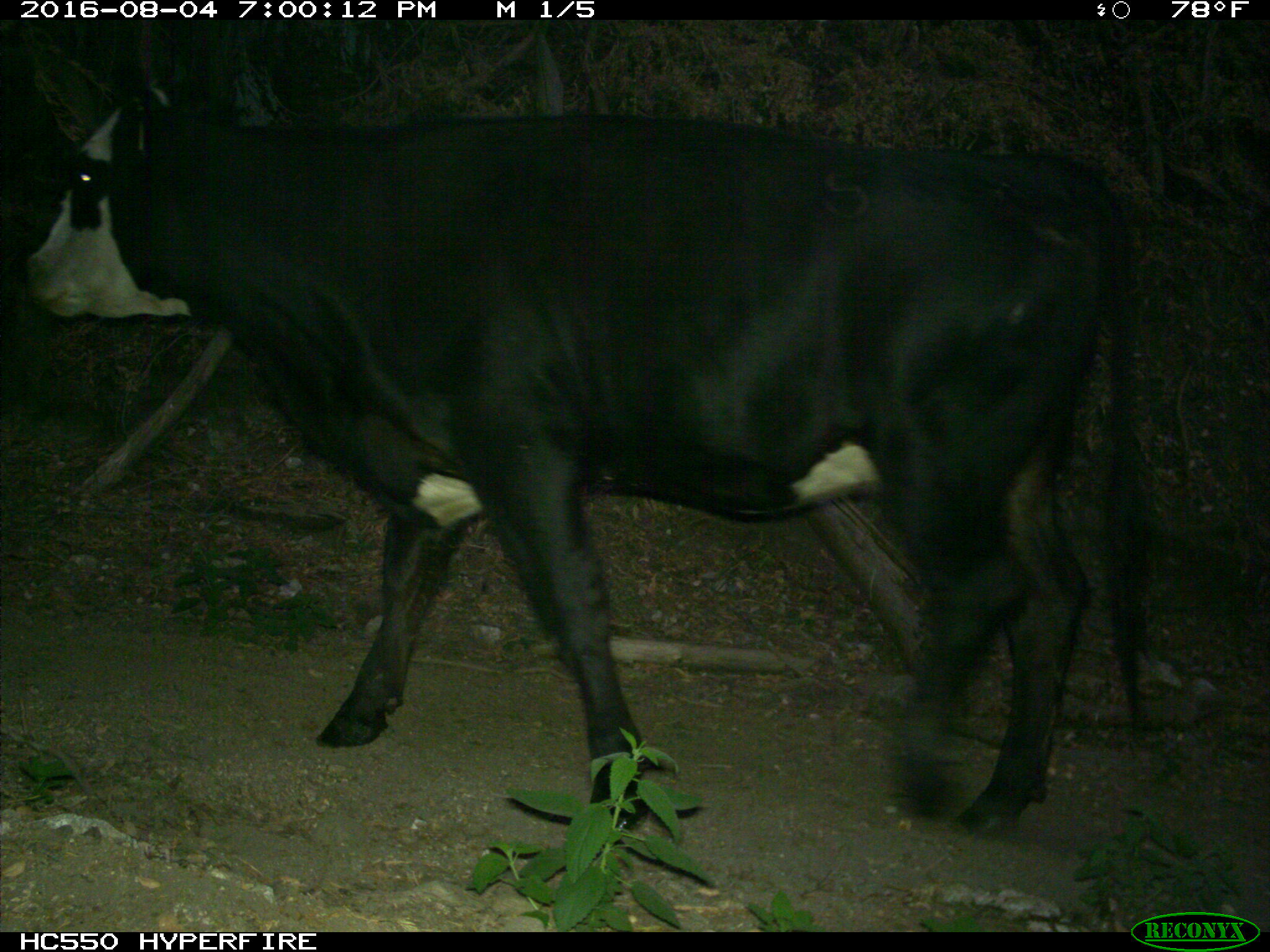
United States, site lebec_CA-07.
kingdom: Animalia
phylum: Chordata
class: Mammalia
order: Artiodactyla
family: Bovidae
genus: Bos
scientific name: Bos taurus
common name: domestic cow